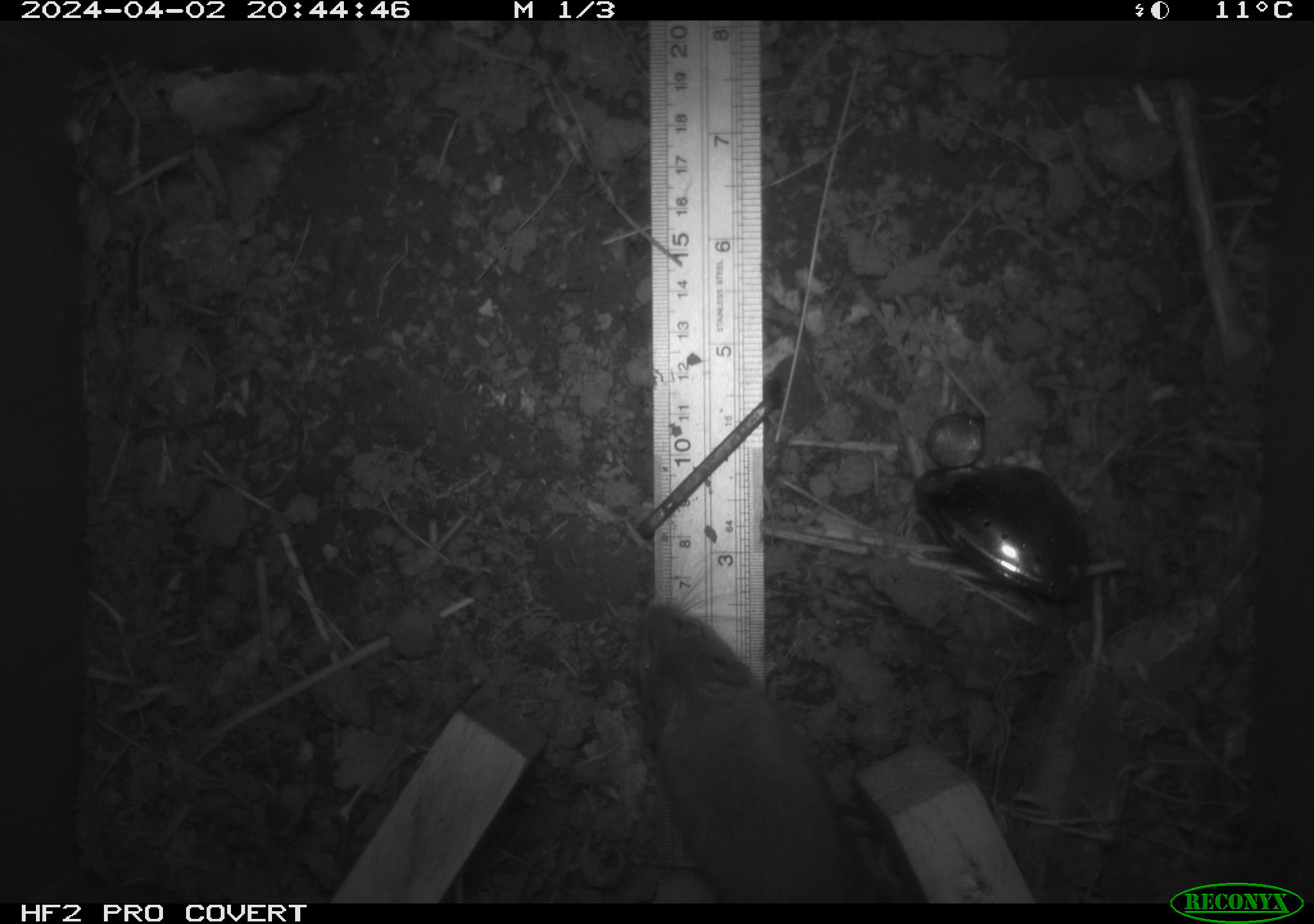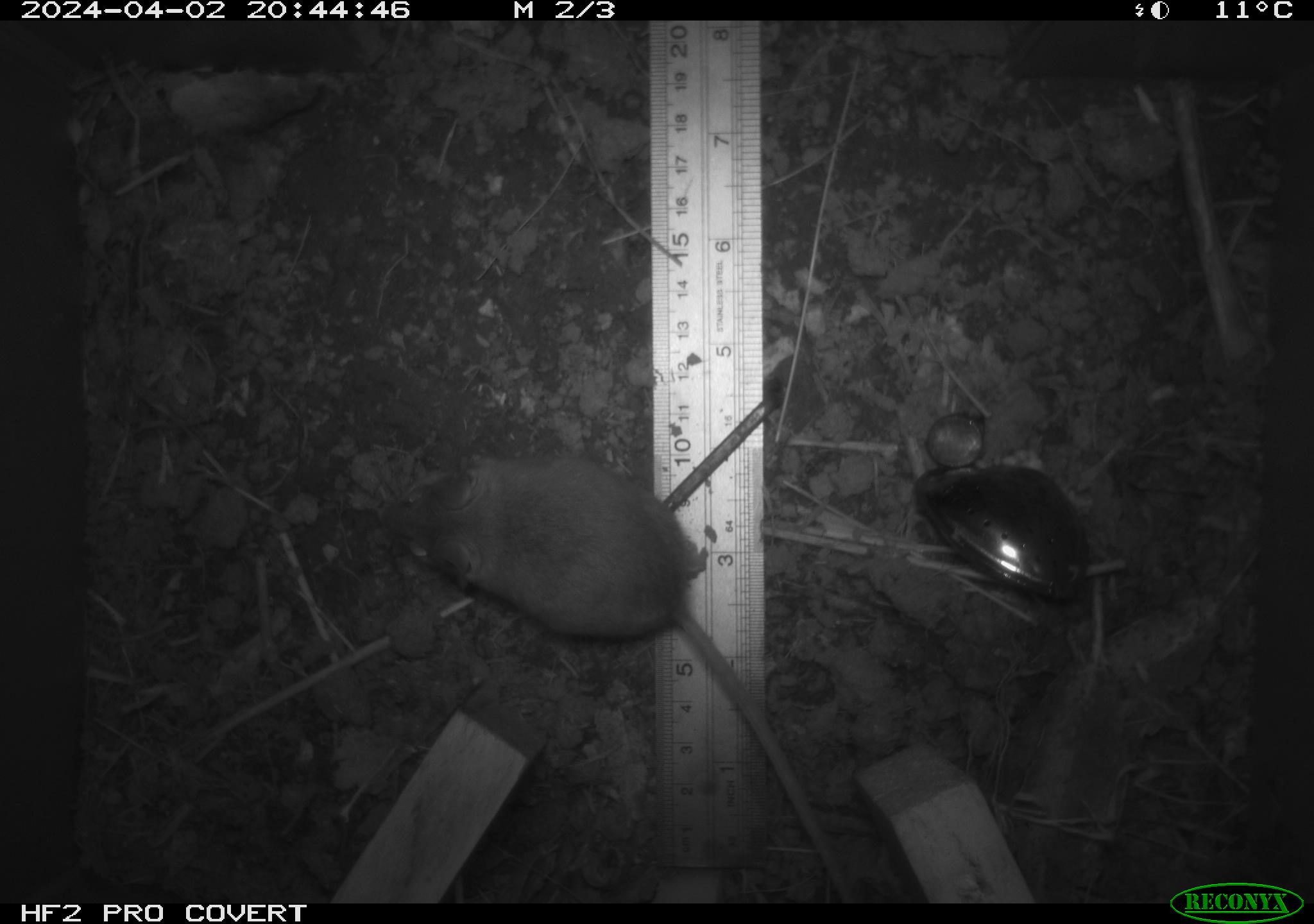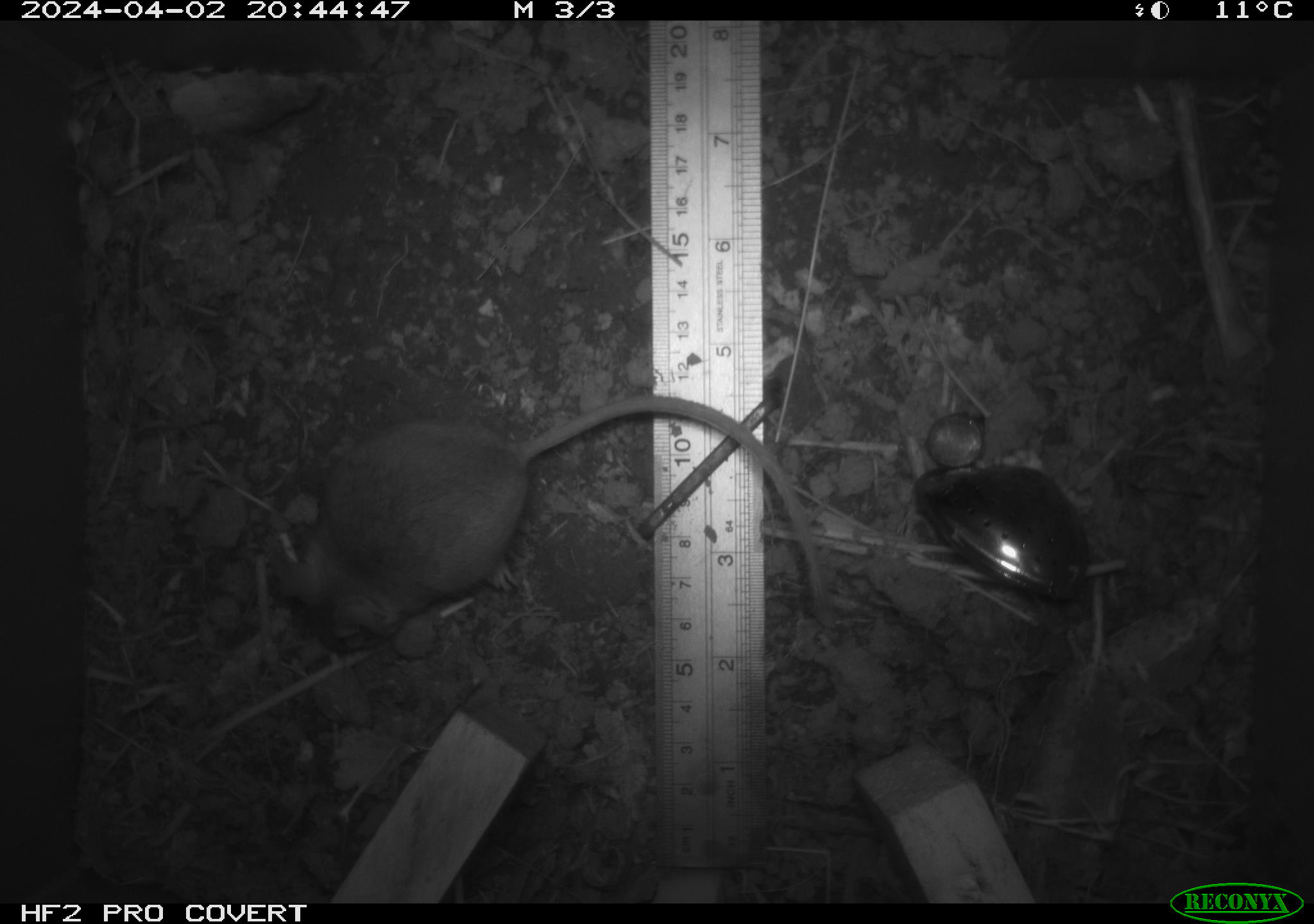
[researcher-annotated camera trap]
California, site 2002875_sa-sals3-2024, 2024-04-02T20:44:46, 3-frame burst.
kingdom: Animalia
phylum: Chordata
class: Mammalia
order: Rodentia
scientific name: Rodentia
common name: mouse species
Mouse species (Rodentia).